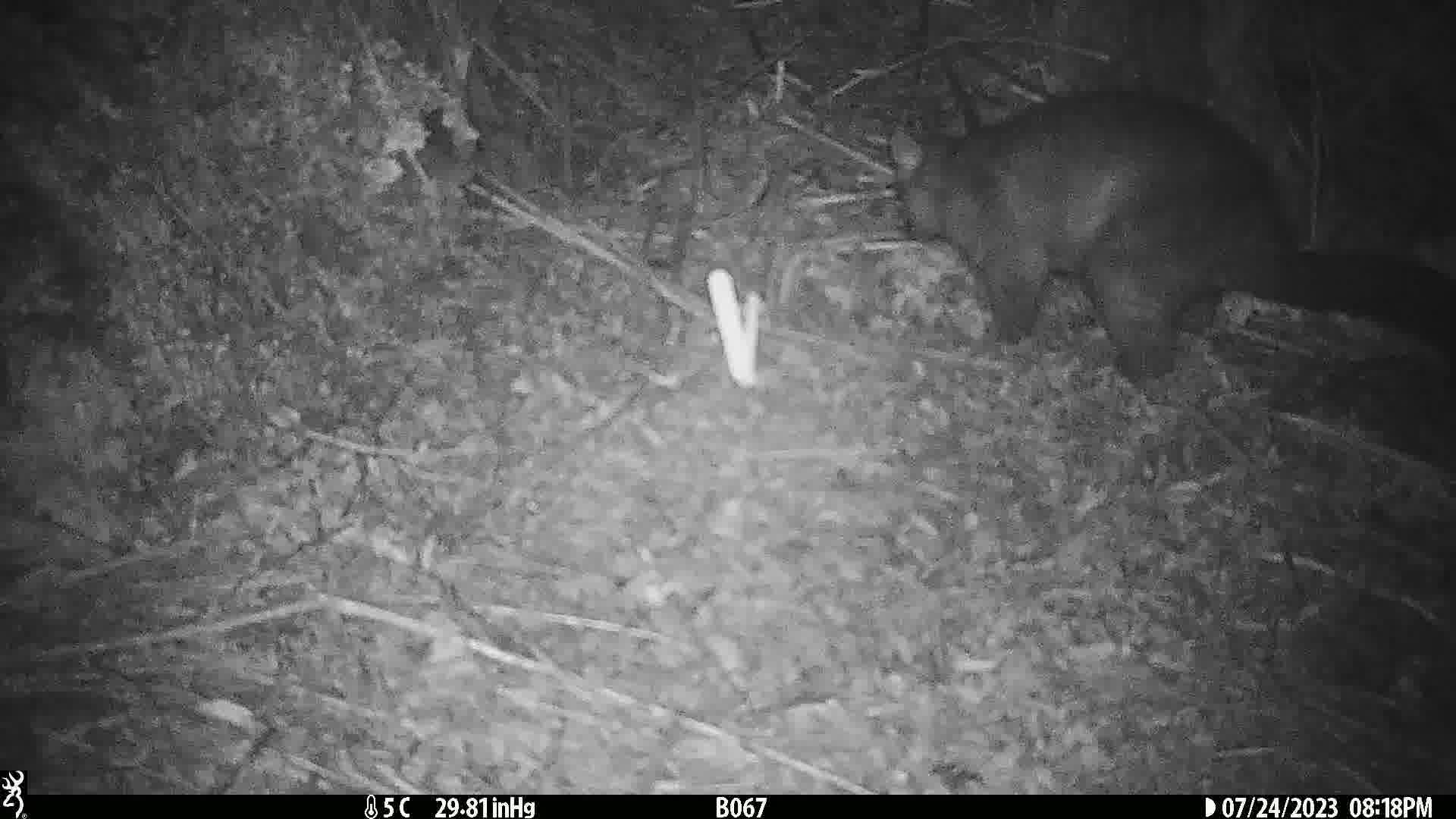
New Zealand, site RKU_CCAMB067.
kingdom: Animalia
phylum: Chordata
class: Mammalia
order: Diprotodontia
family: Phalangeridae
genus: Trichosurus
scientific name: Trichosurus vulpecula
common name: common brushtail possum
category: possum